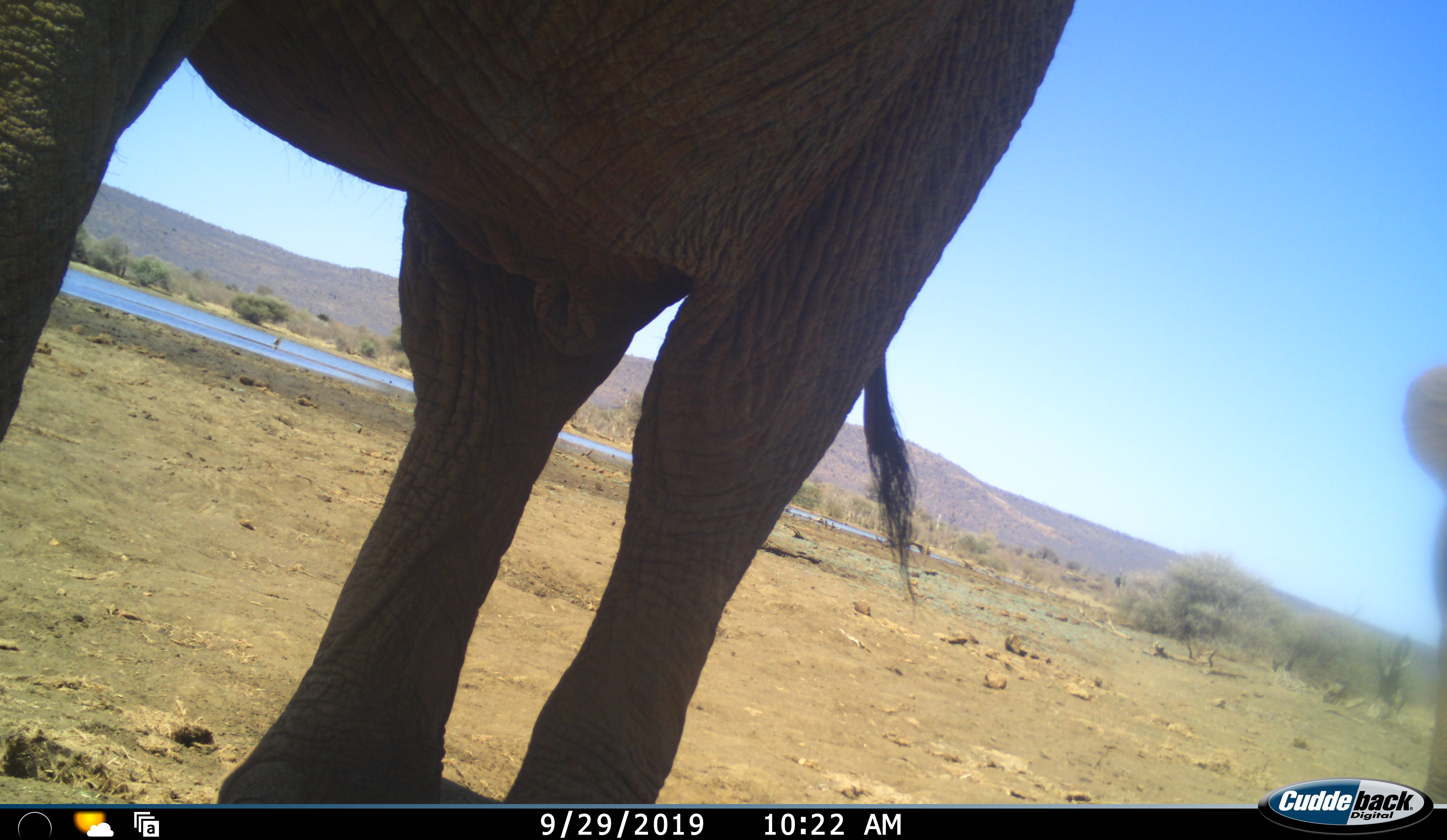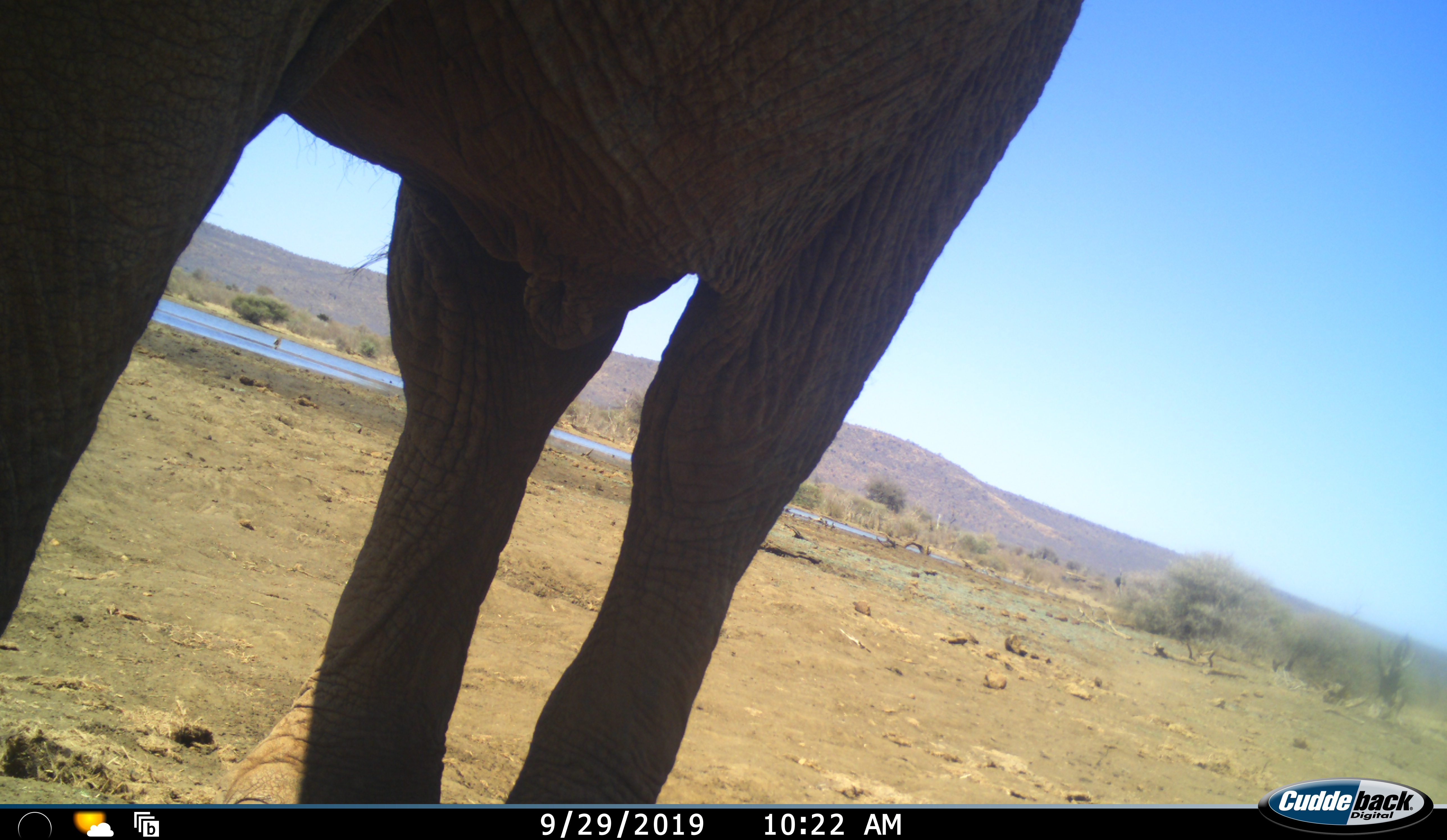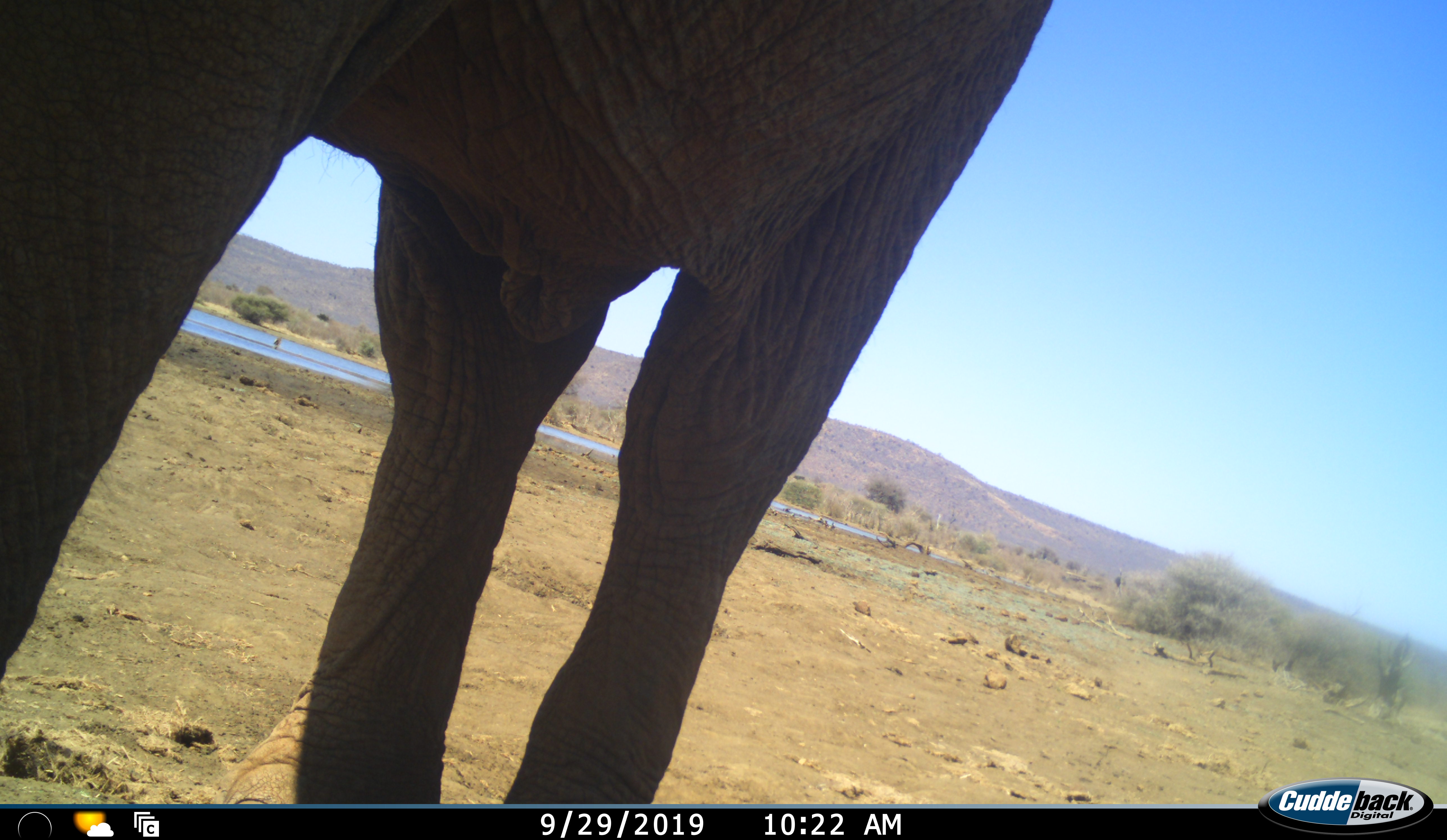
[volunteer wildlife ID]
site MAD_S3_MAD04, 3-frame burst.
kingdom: Animalia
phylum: Chordata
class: Mammalia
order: Proboscidea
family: Elephantidae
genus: Loxodonta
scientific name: Loxodonta africana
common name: african bush elephant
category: elephant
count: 1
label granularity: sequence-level